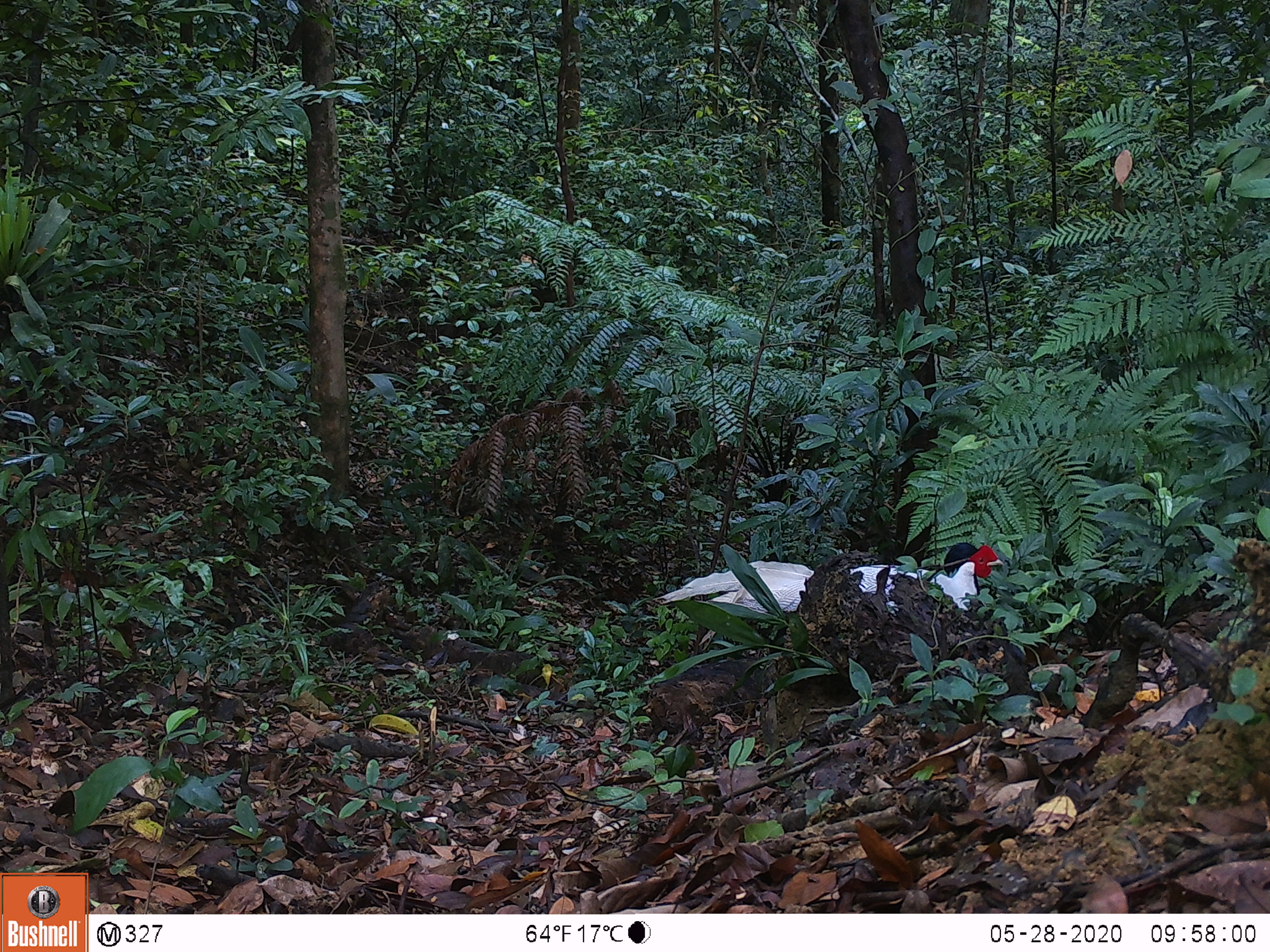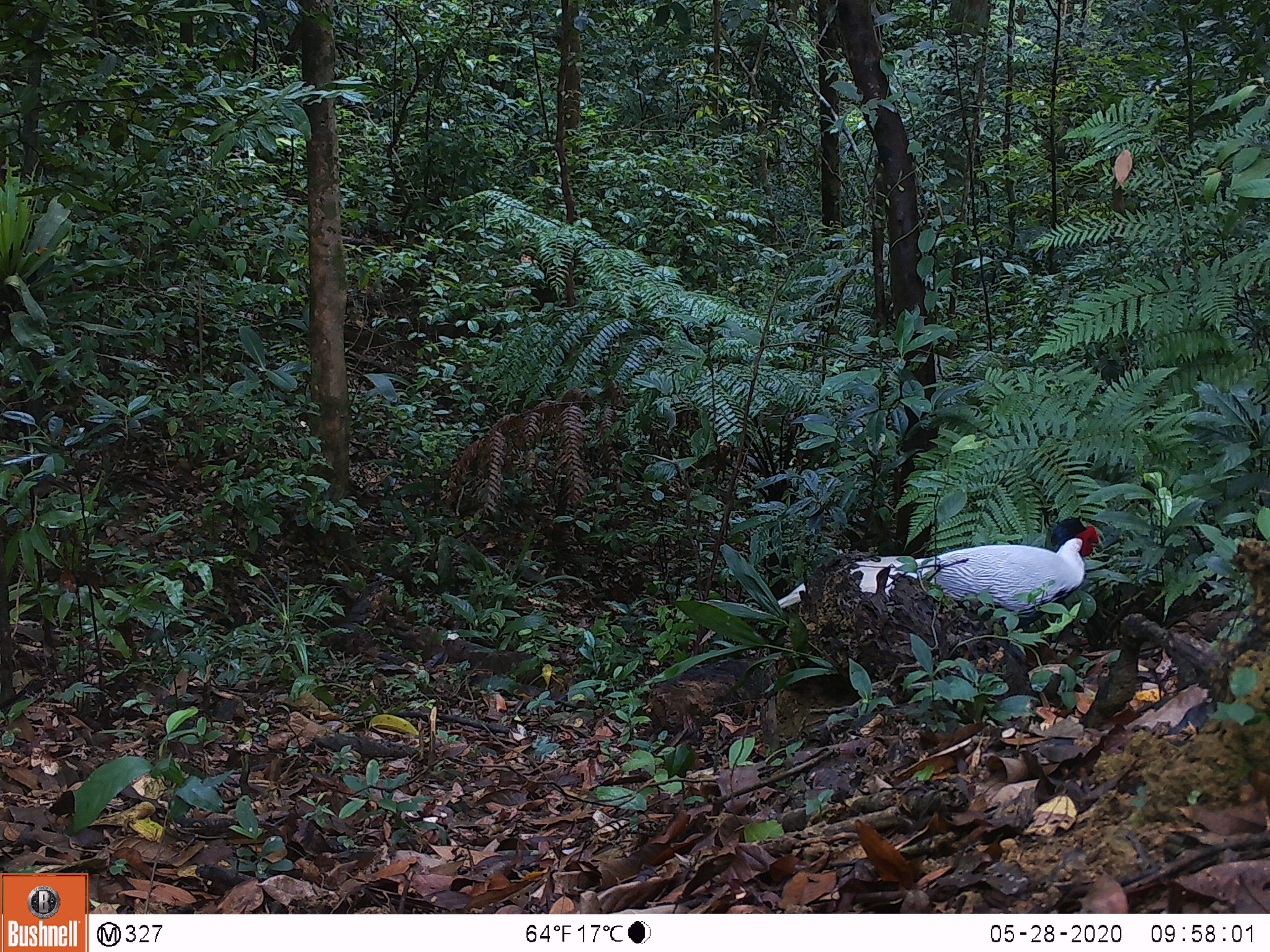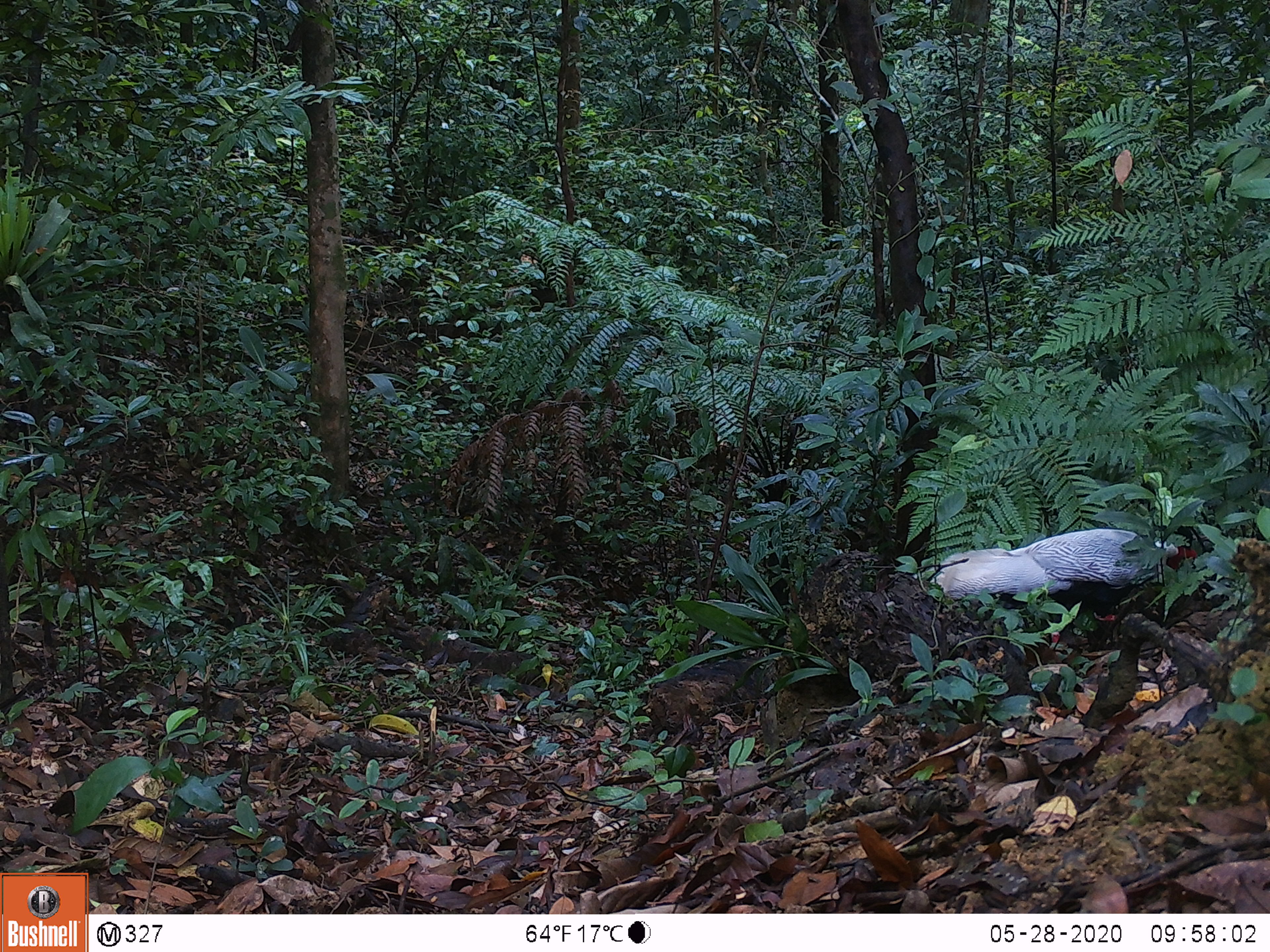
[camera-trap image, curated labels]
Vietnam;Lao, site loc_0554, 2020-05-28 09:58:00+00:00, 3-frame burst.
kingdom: Animalia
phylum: Chordata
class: Aves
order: Galliformes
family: Phasianidae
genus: Lophura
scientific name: Lophura nycthemera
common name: silver pheasant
Silver pheasant (Lophura nycthemera). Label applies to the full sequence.